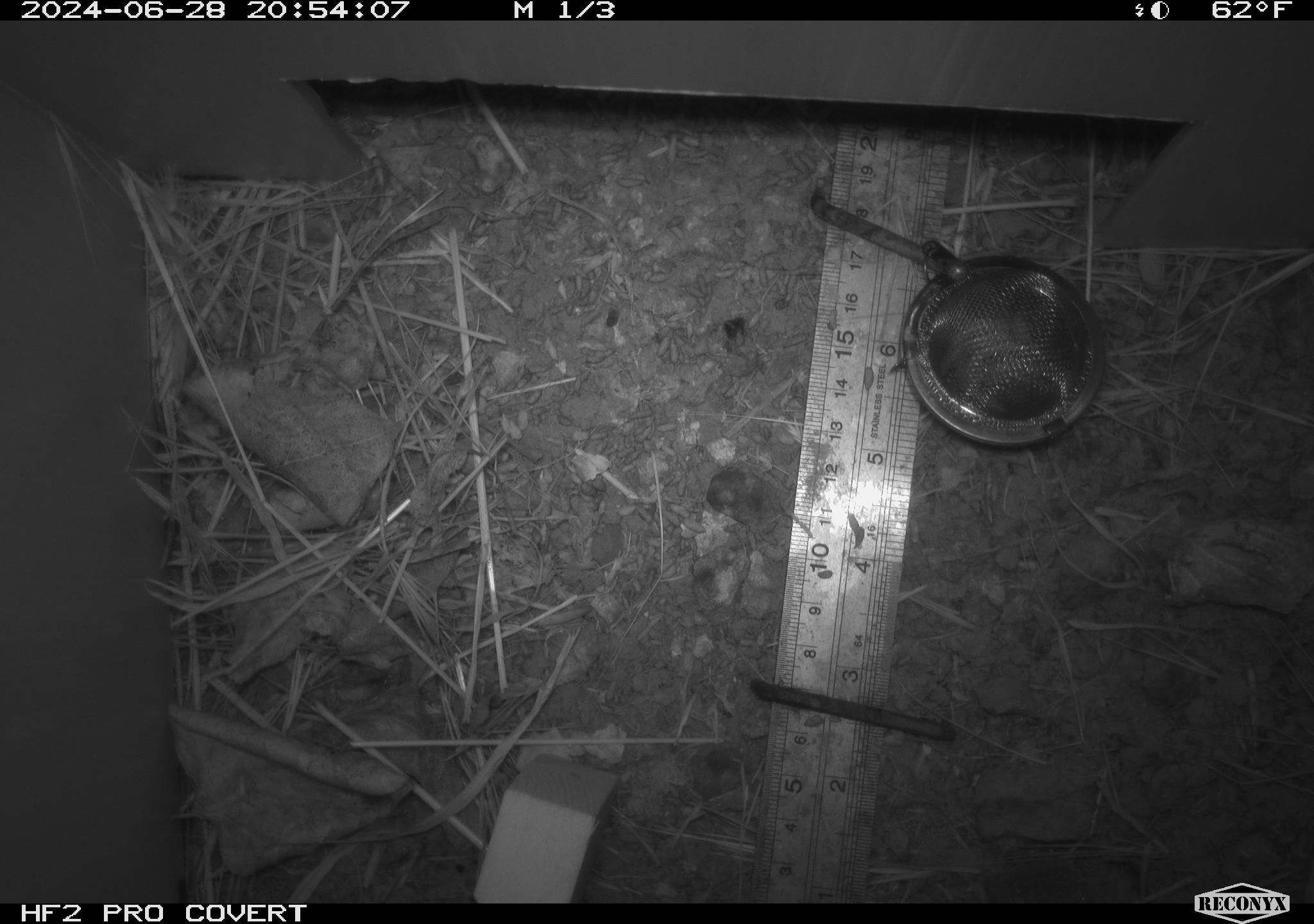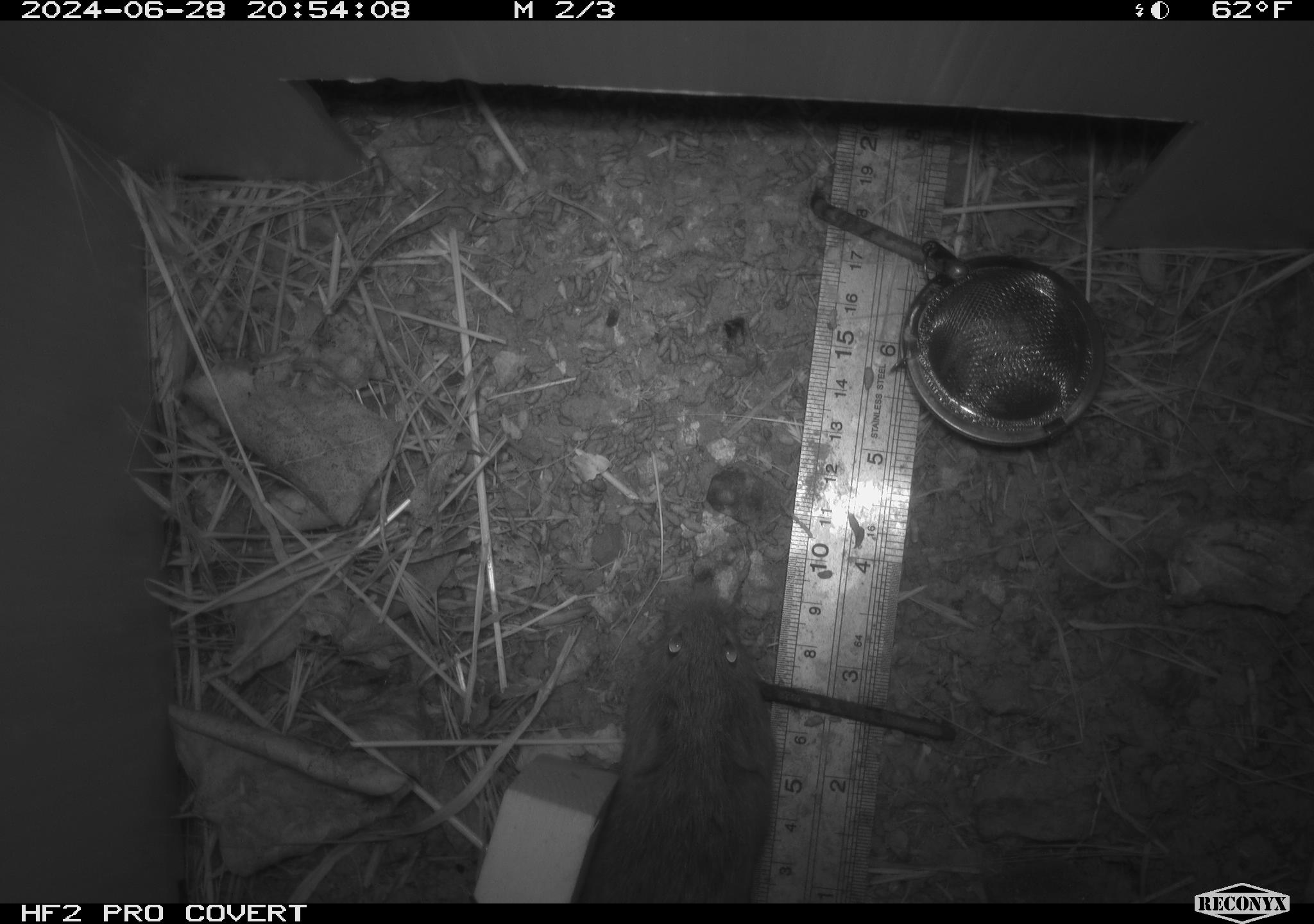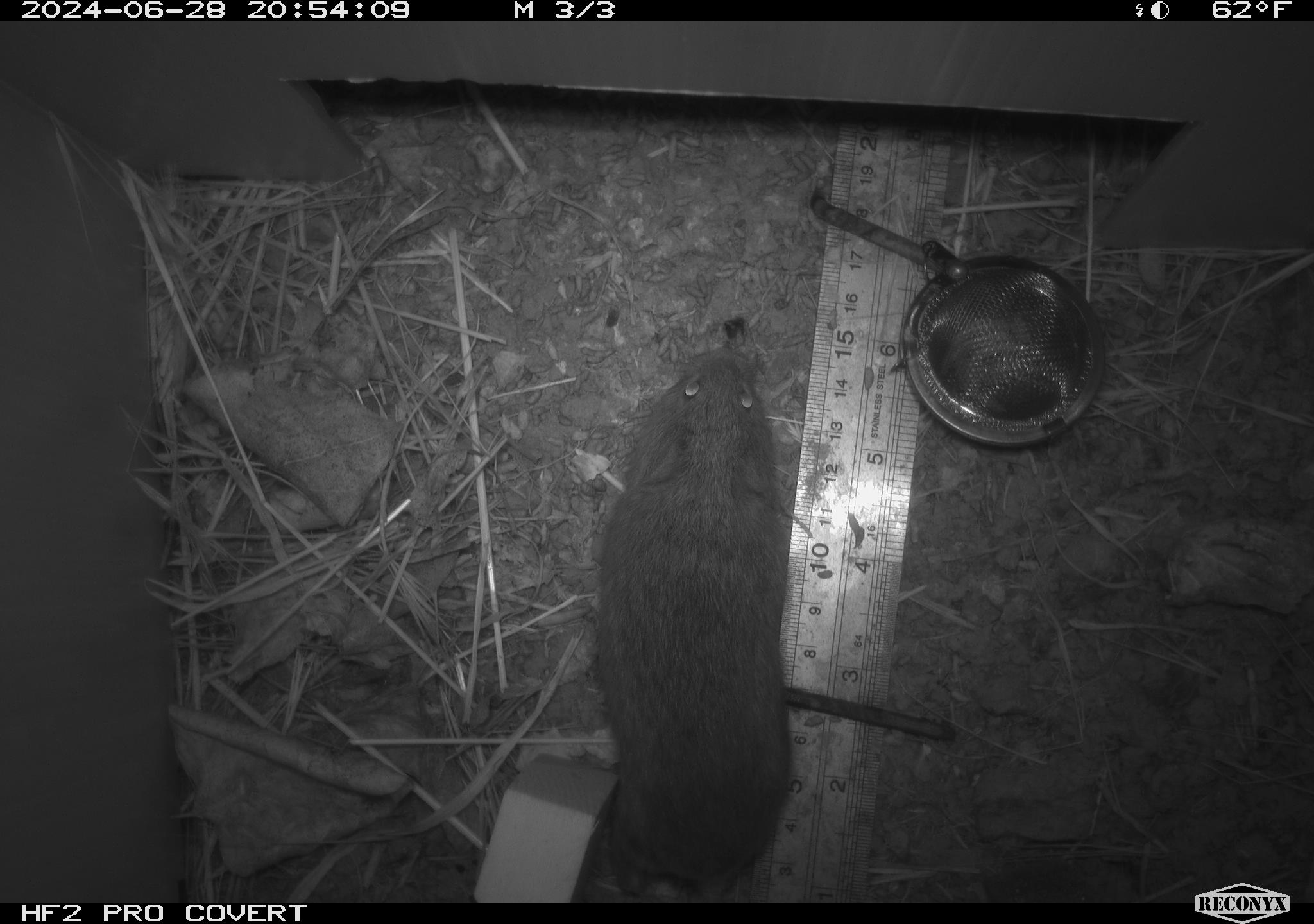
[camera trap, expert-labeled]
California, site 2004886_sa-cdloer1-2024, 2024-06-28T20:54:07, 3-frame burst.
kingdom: Animalia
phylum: Chordata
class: Mammalia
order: Rodentia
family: Cricetidae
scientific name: Arvicolinae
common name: voles, lemmings, and muskrats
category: arvicolinae subfamily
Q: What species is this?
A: Arvicolinae subfamily (voles, lemmings, and muskrats) (Arvicolinae).